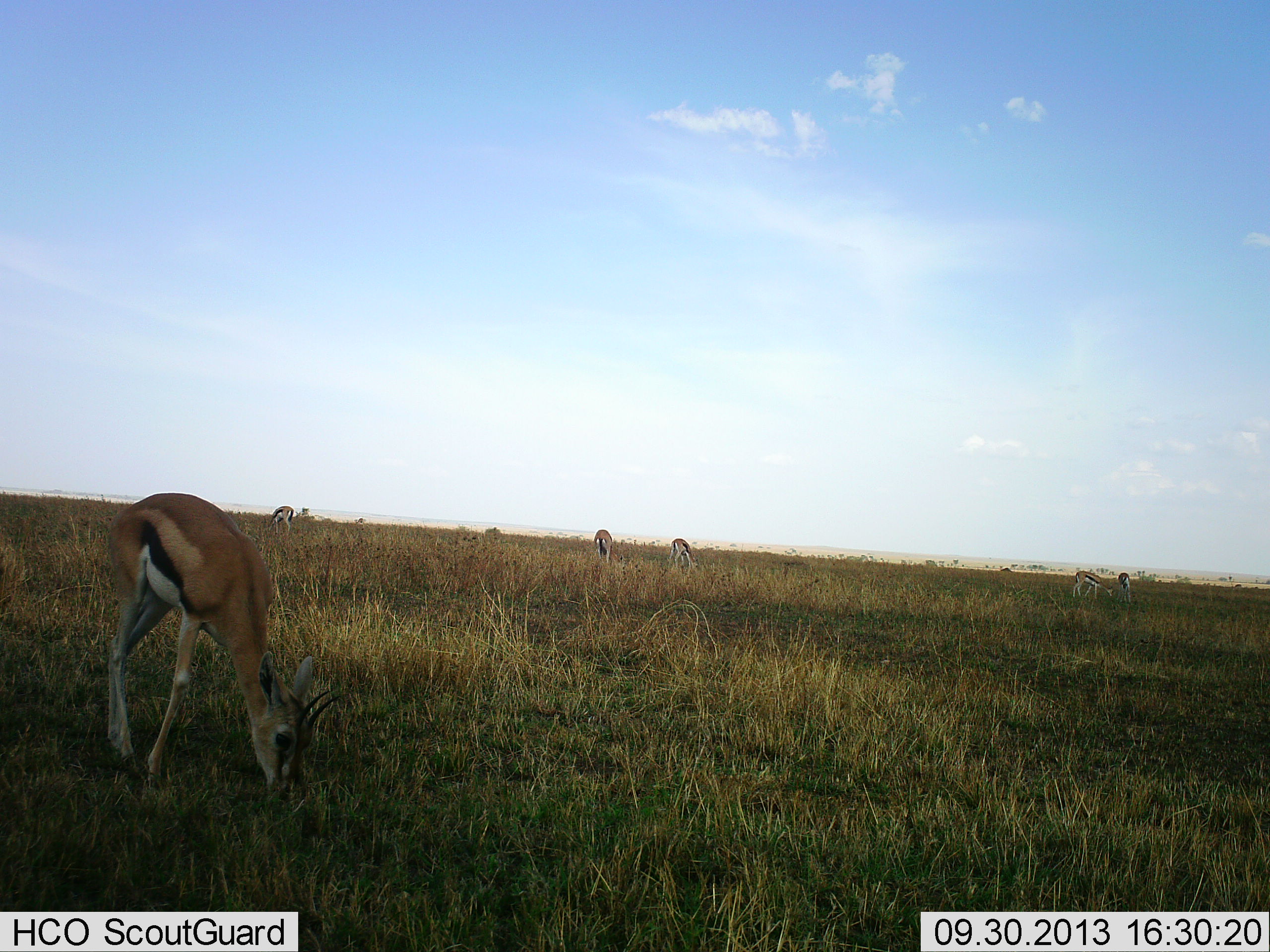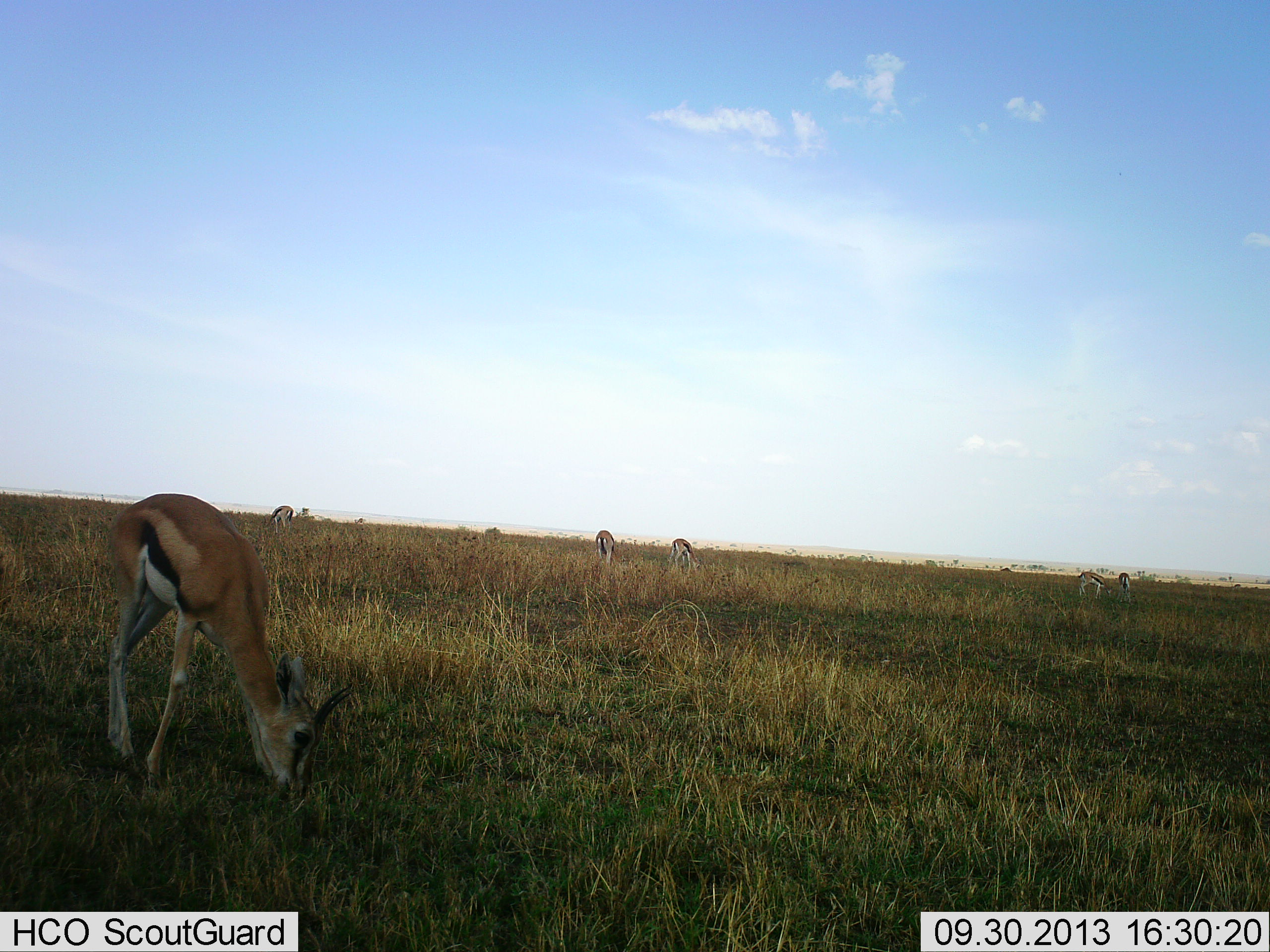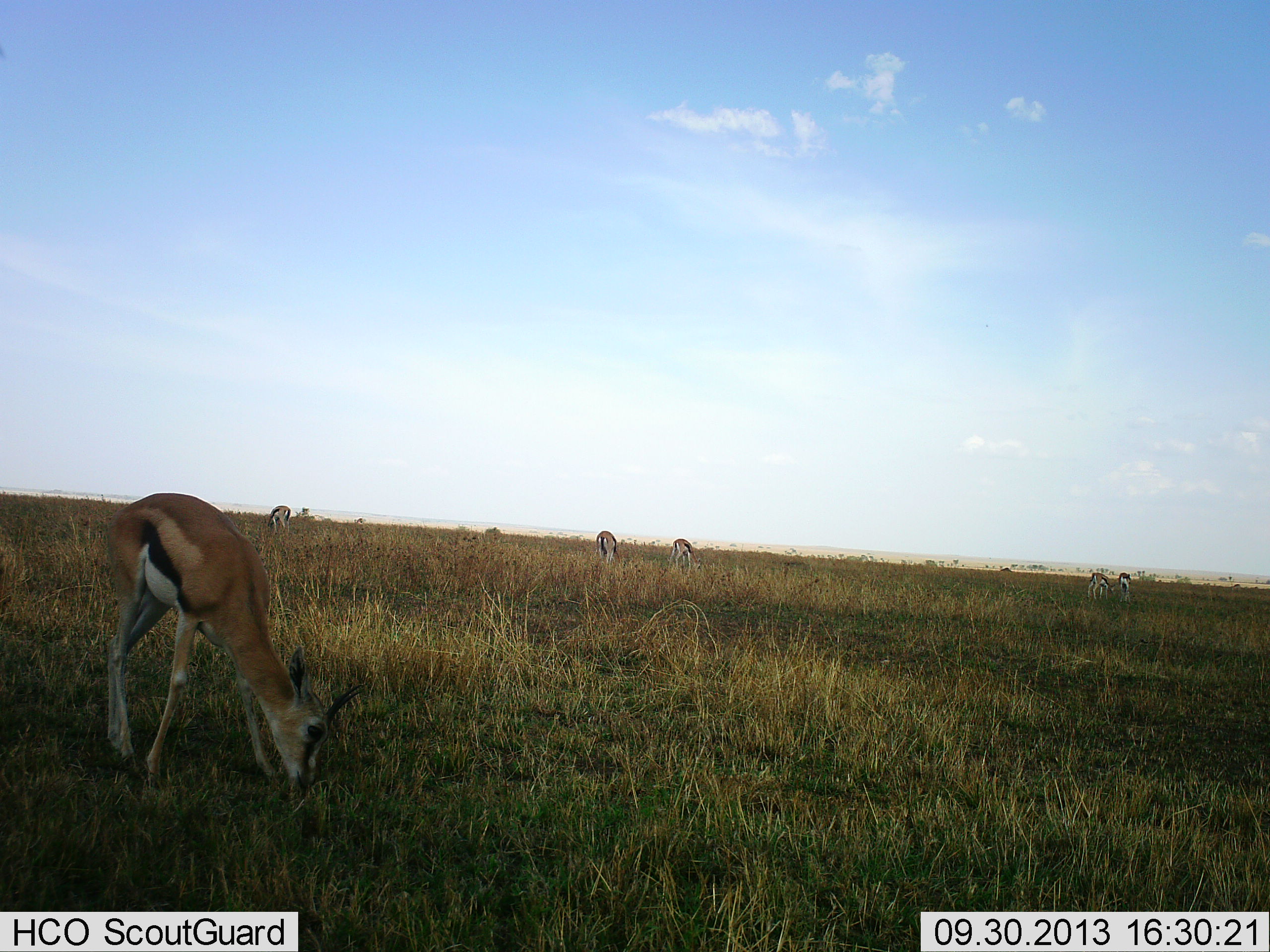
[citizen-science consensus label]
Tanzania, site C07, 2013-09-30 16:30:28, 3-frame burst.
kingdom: Animalia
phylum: Chordata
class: Mammalia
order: Artiodactyla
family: Bovidae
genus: Eudorcas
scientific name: Eudorcas thomsonii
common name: thomson's gazelle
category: gazellethomsons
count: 6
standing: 10%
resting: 0%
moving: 10%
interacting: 10%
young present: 0%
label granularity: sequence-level